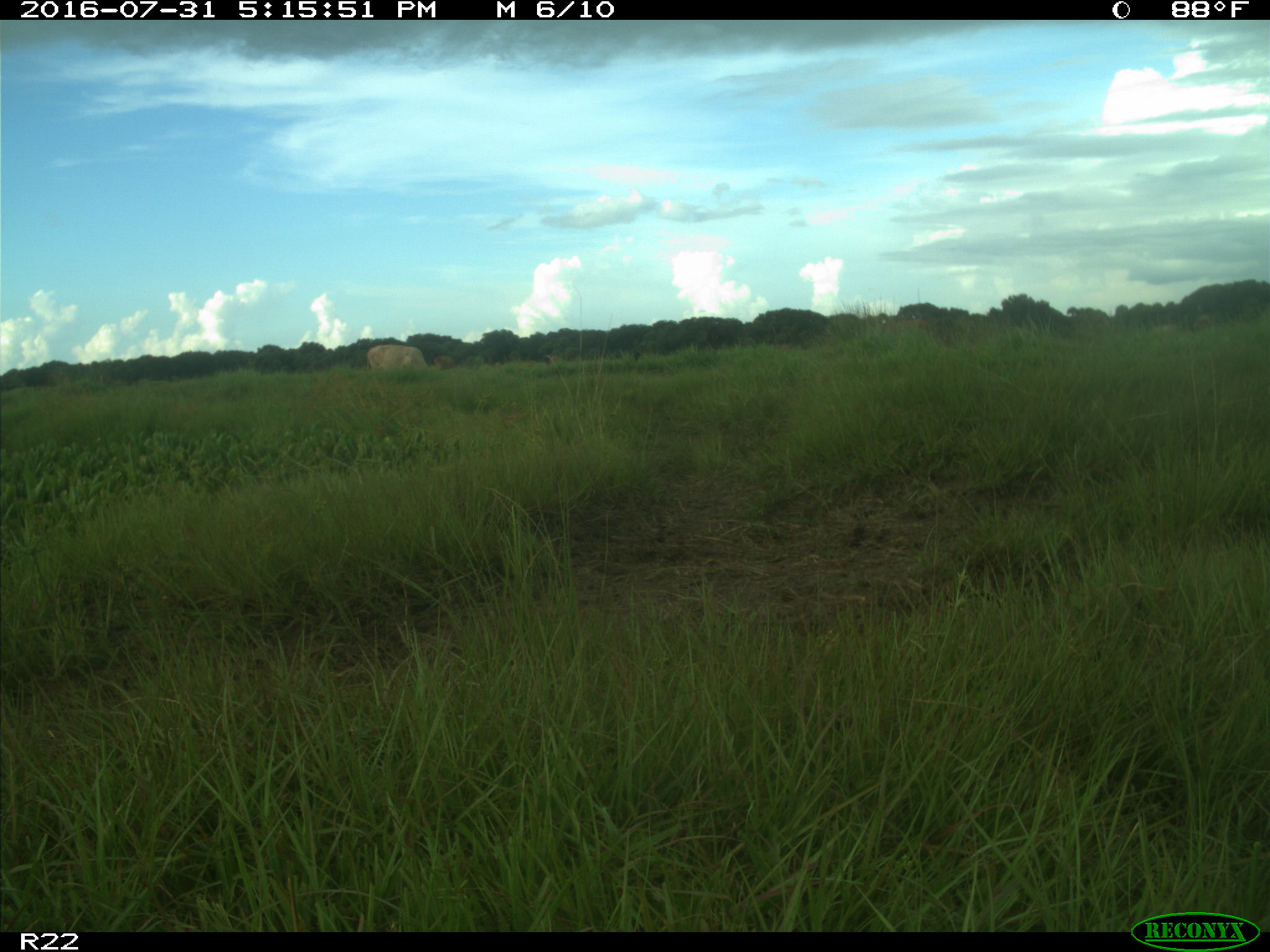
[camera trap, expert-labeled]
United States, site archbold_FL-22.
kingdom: Animalia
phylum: Chordata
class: Mammalia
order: Artiodactyla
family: Bovidae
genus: Bos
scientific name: Bos taurus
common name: domestic cow